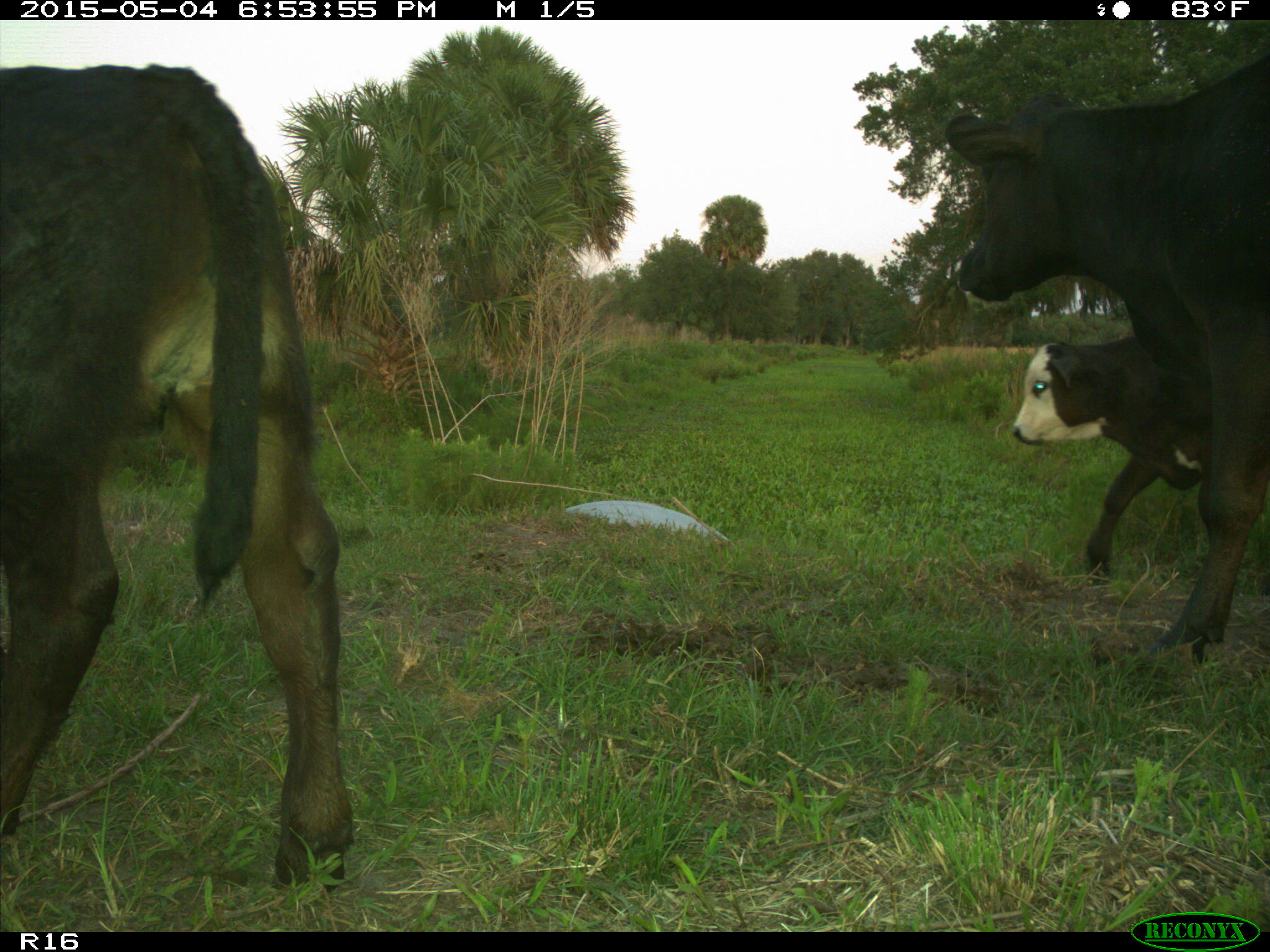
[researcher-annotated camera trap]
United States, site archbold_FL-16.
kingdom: Animalia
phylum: Chordata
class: Mammalia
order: Artiodactyla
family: Bovidae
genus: Bos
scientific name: Bos taurus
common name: domestic cow